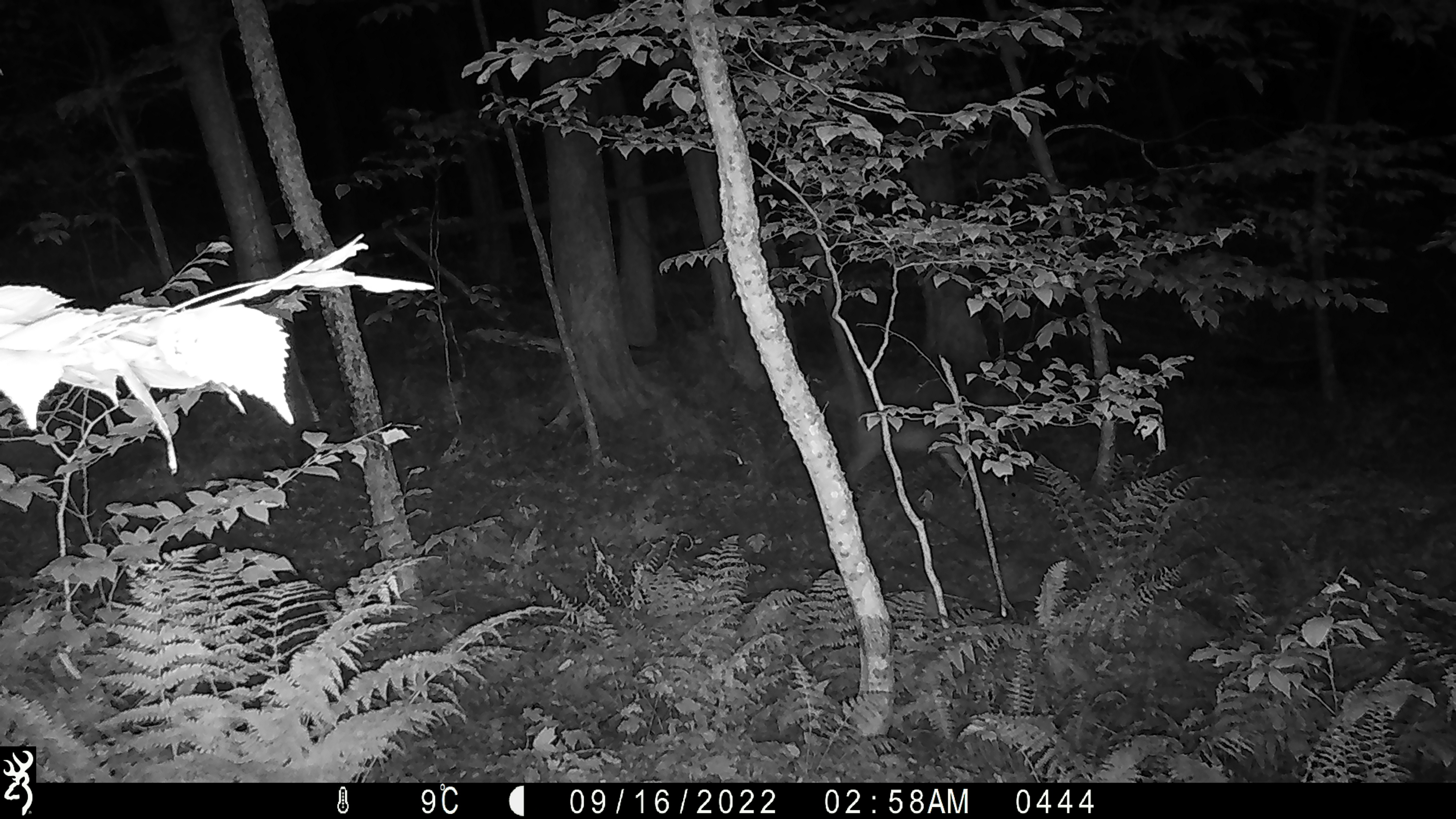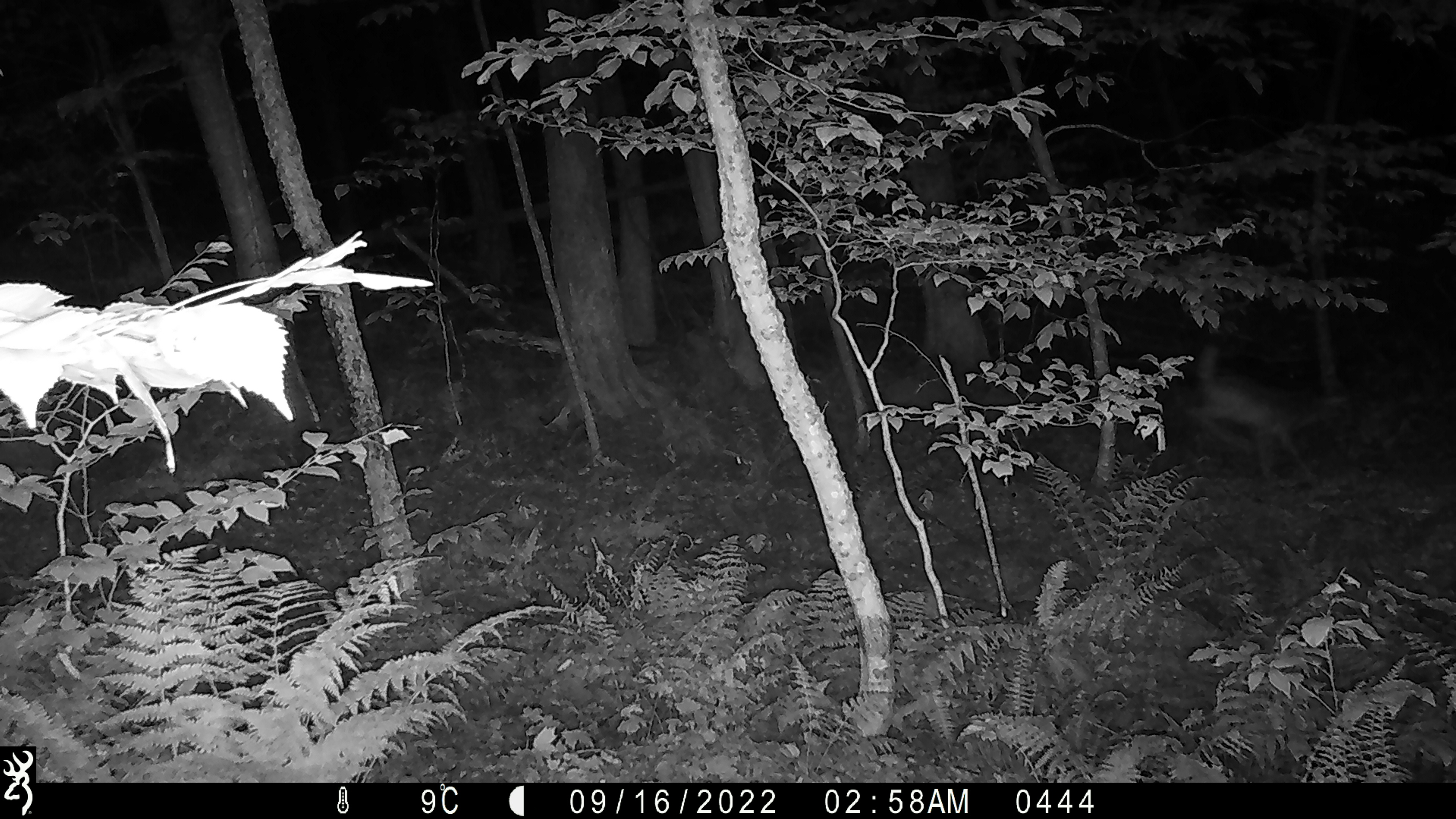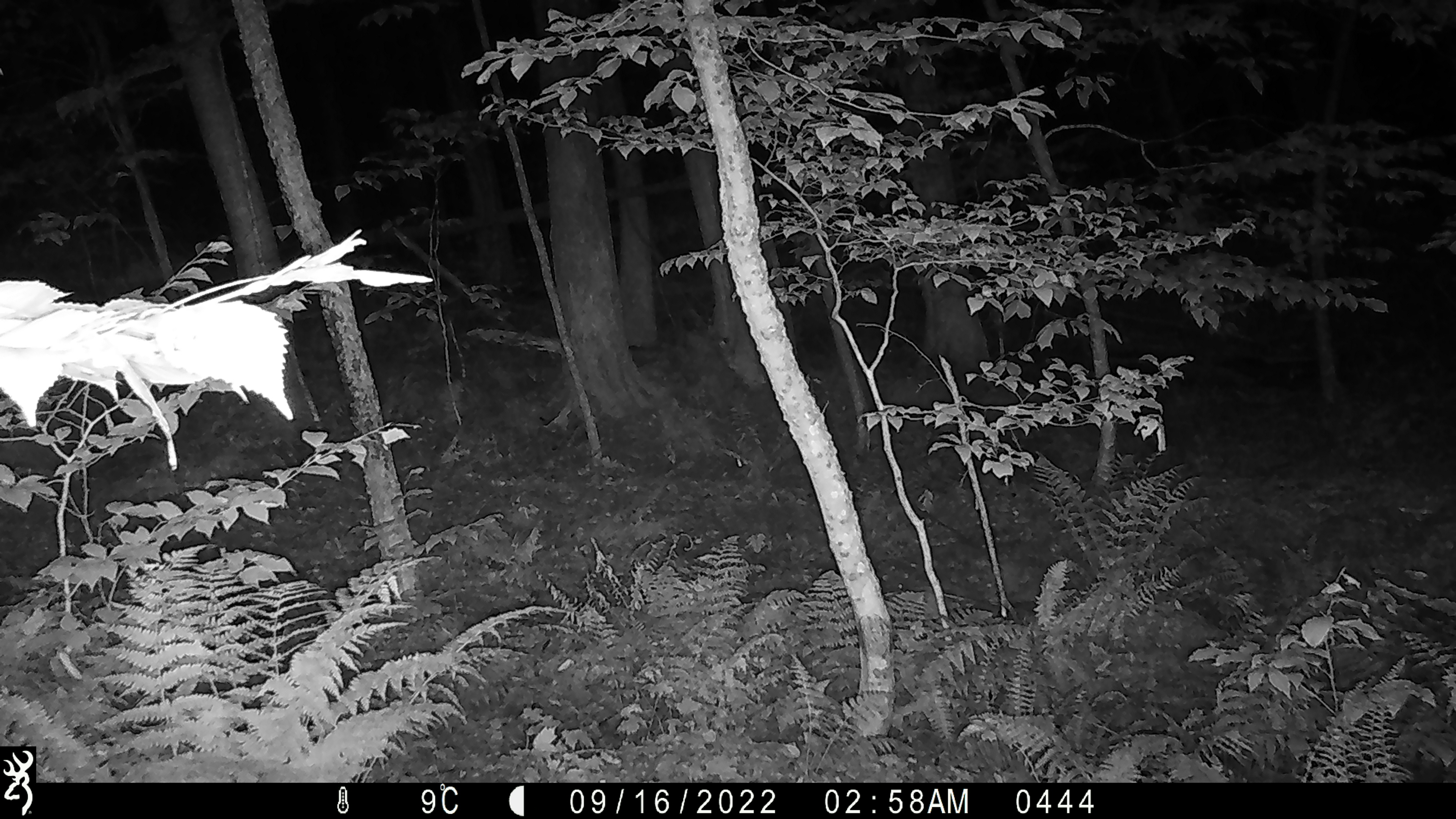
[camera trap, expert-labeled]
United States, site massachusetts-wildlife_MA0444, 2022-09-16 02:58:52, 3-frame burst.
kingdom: Animalia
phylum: Chordata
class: Mammalia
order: Artiodactyla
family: Cervidae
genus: Odocoileus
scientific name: Odocoileus virginianus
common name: white-tailed deer